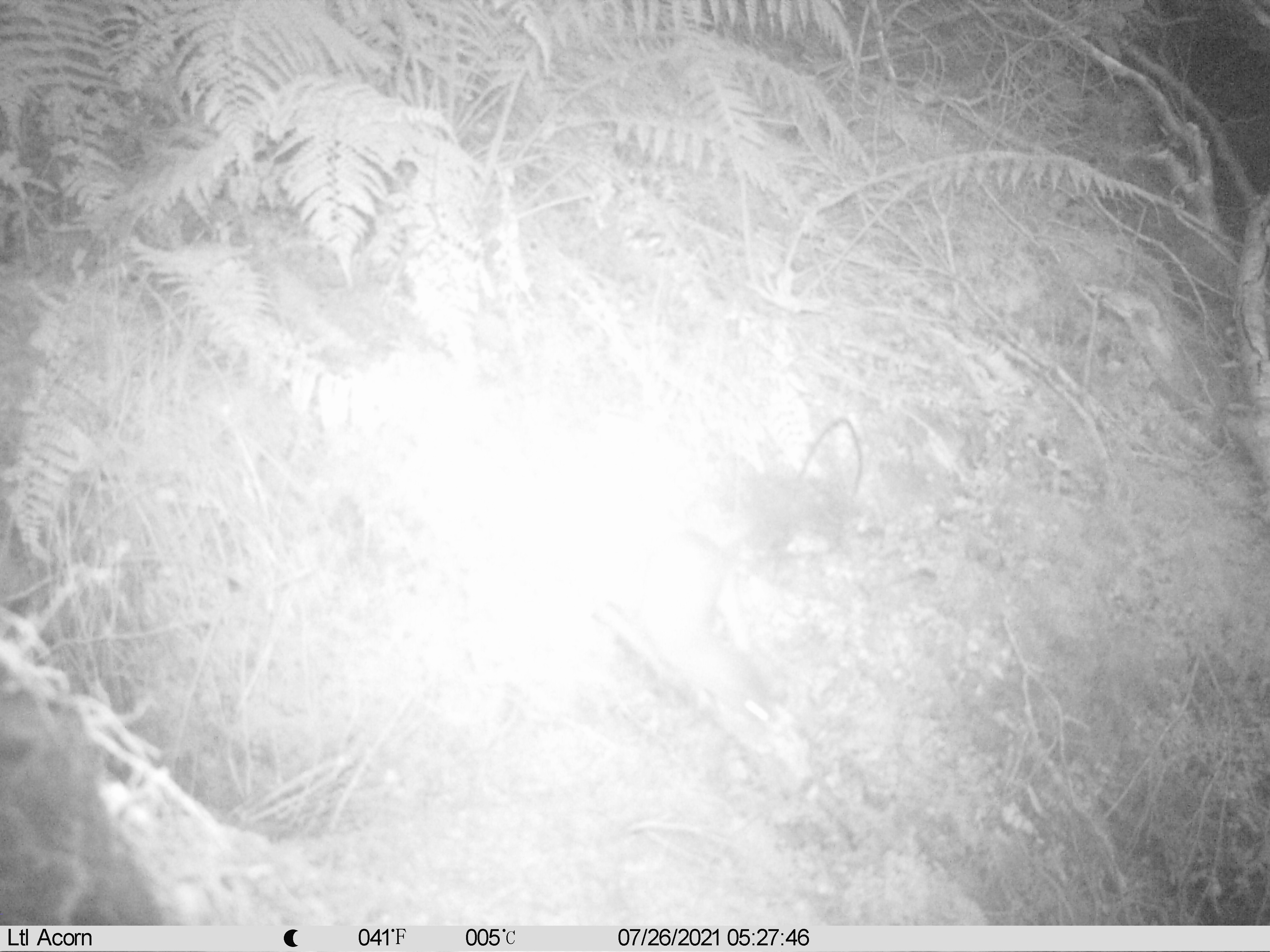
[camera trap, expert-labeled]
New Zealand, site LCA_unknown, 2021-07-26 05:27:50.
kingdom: Animalia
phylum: Chordata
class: Mammalia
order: Carnivora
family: Mustelidae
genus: Mustela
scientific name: Mustela erminea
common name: stoat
Stoat (Mustela erminea).